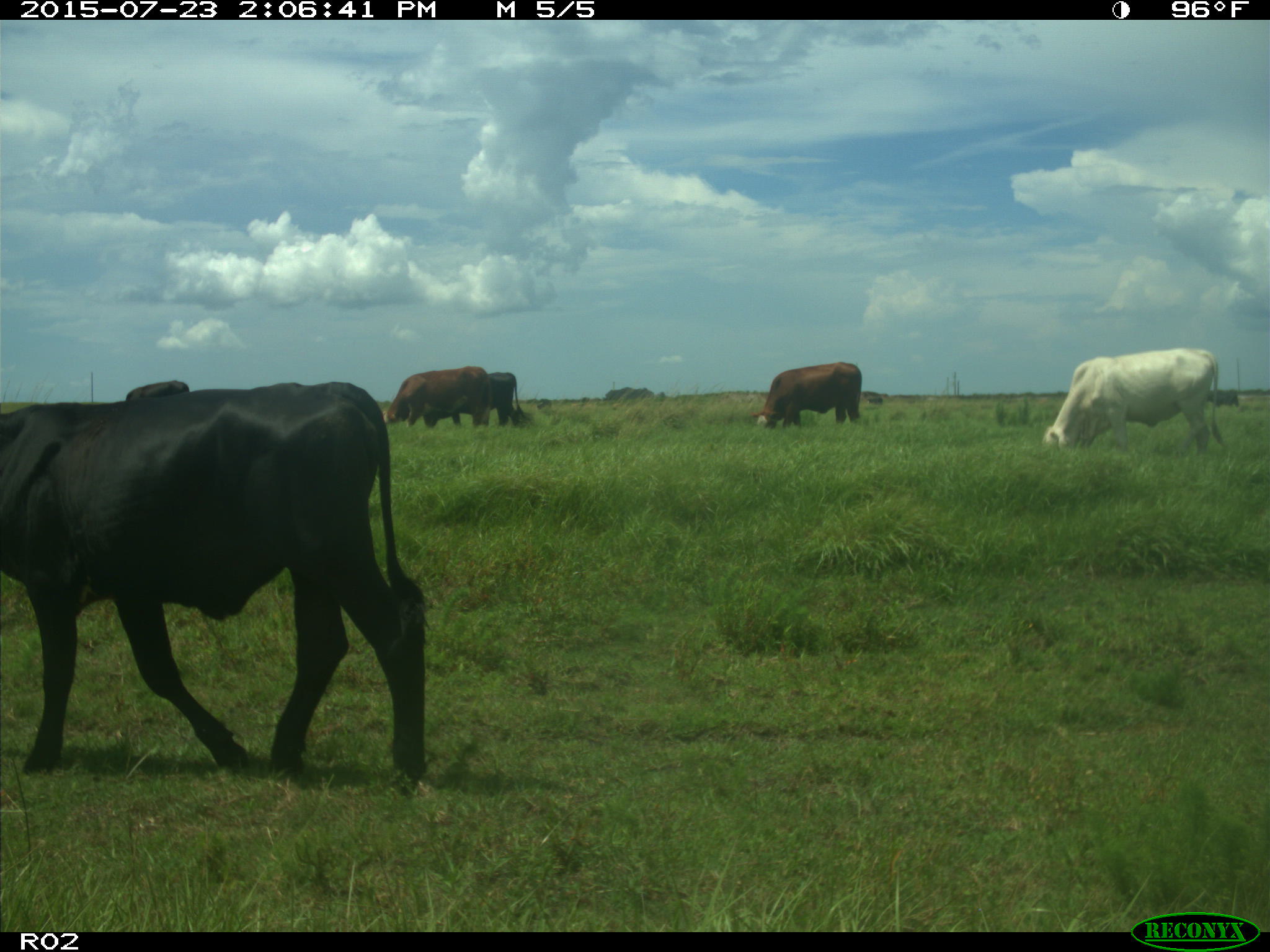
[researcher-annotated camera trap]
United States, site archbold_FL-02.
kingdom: Animalia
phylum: Chordata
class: Mammalia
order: Artiodactyla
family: Bovidae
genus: Bos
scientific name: Bos taurus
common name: domestic cow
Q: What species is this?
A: Bos taurus (domestic cow).